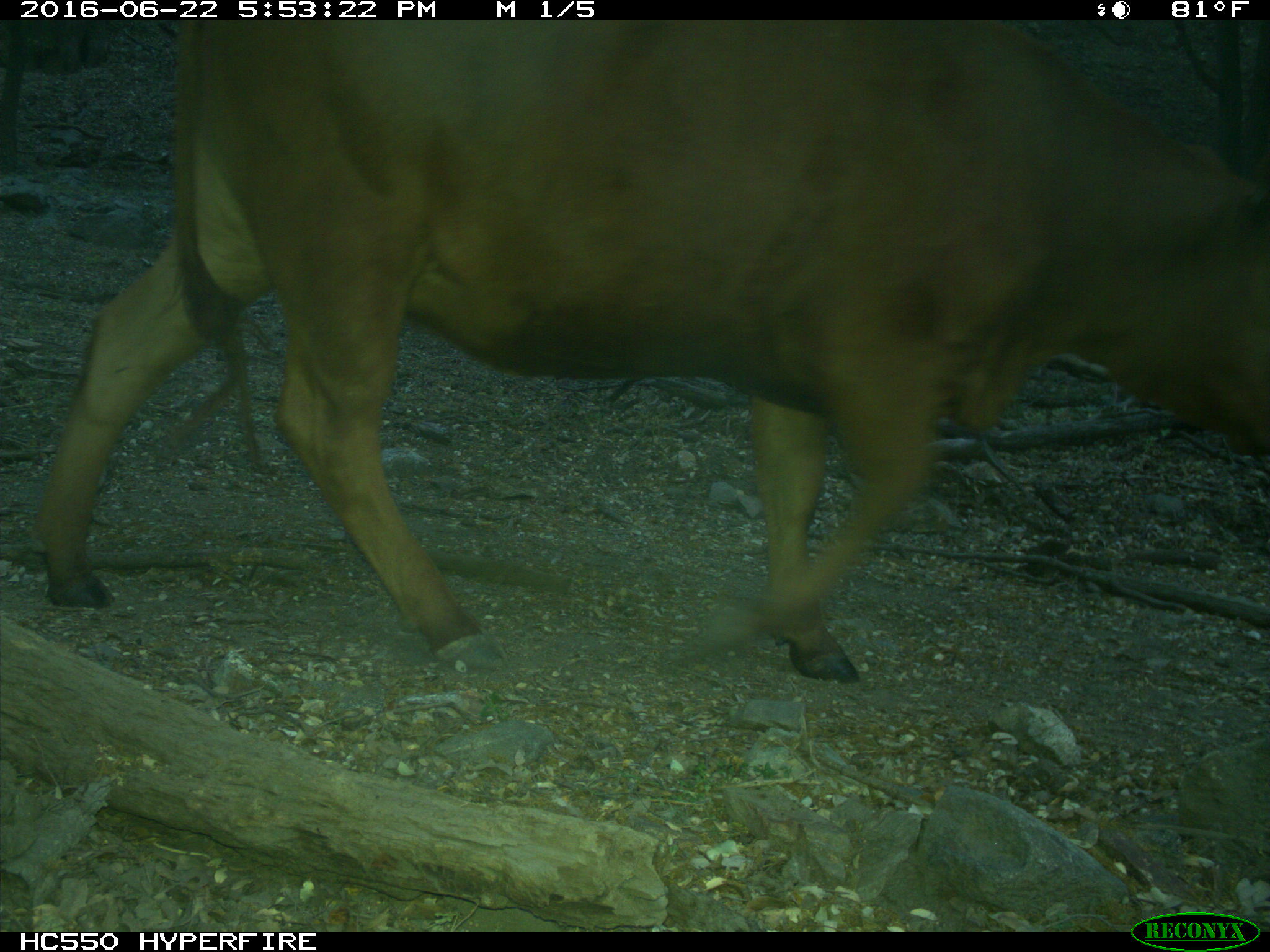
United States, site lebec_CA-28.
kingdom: Animalia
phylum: Chordata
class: Mammalia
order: Artiodactyla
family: Bovidae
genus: Bos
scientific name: Bos taurus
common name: domestic cow